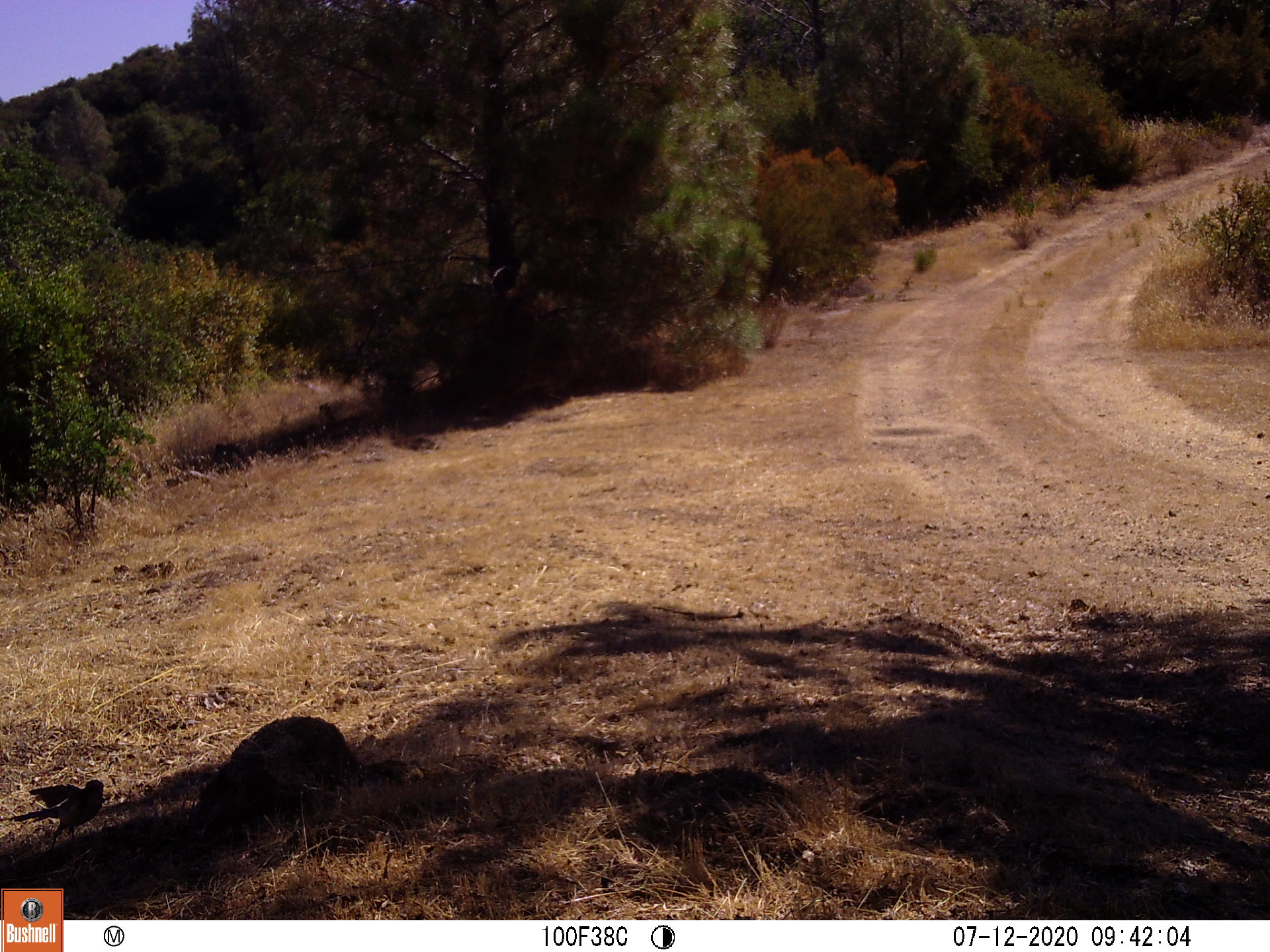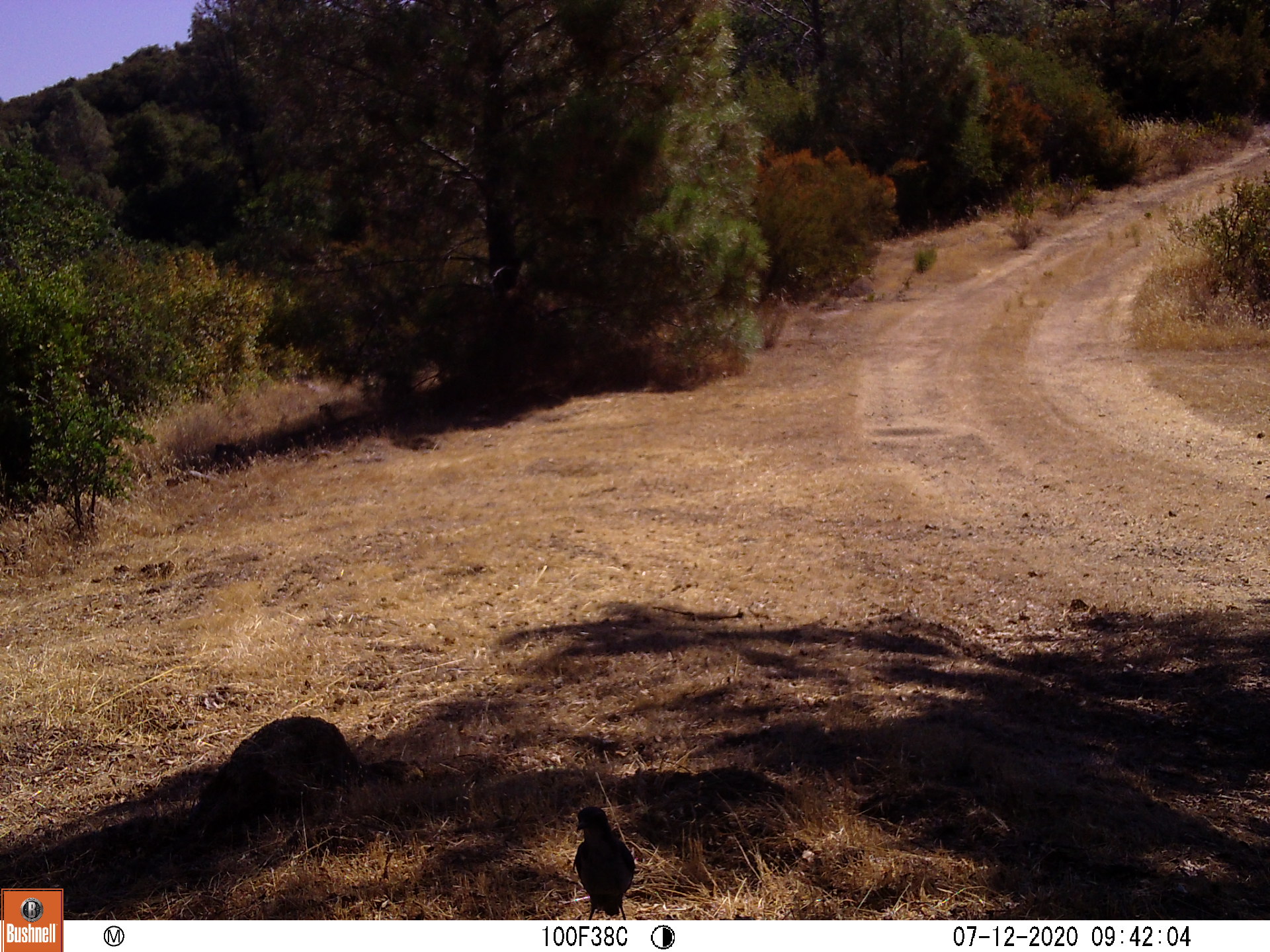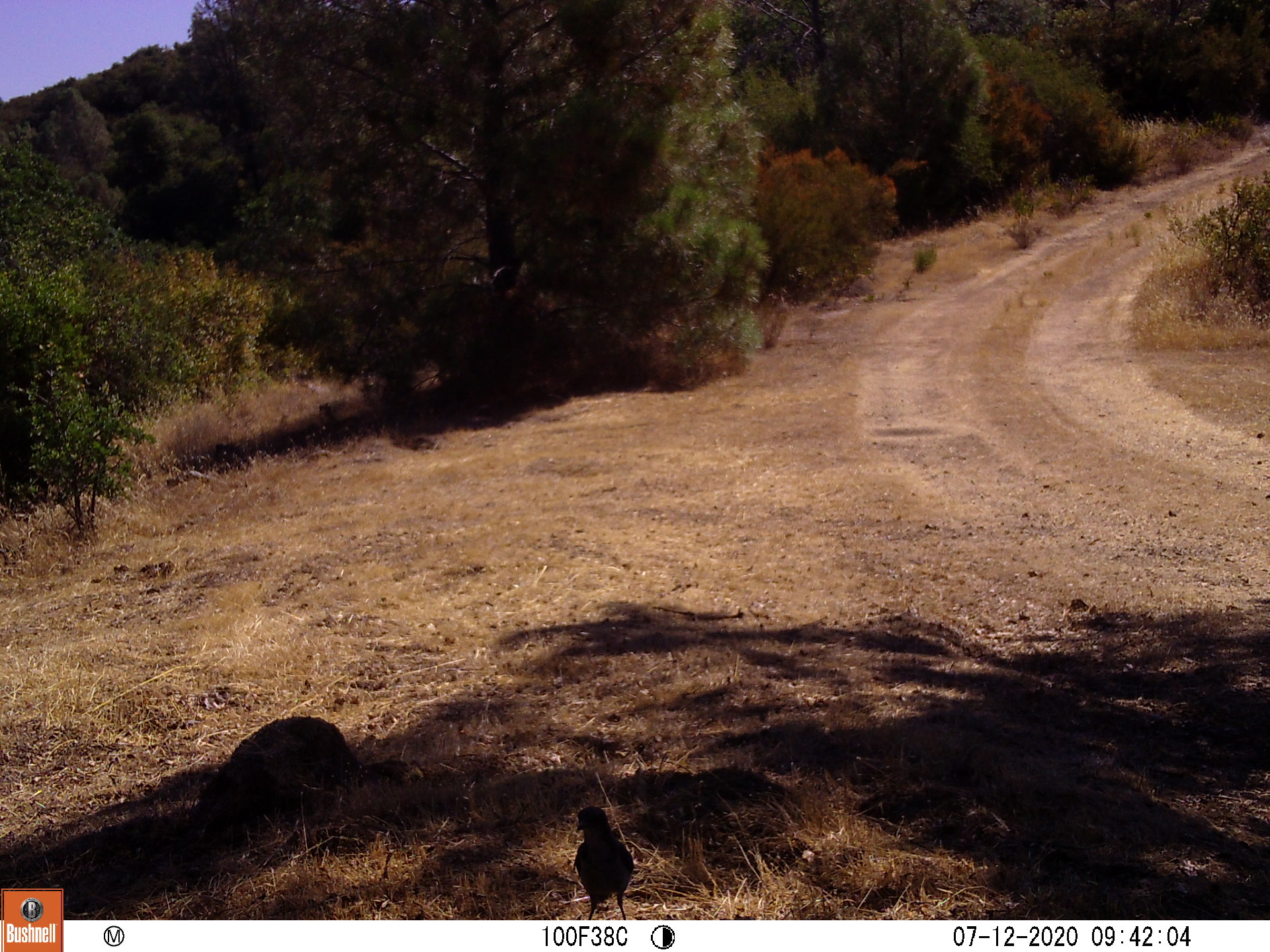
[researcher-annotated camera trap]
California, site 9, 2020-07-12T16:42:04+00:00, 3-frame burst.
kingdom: Animalia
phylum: Chordata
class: Aves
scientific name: Aves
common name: bird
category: unknown bird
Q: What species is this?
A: Unknown bird (bird) (Aves).